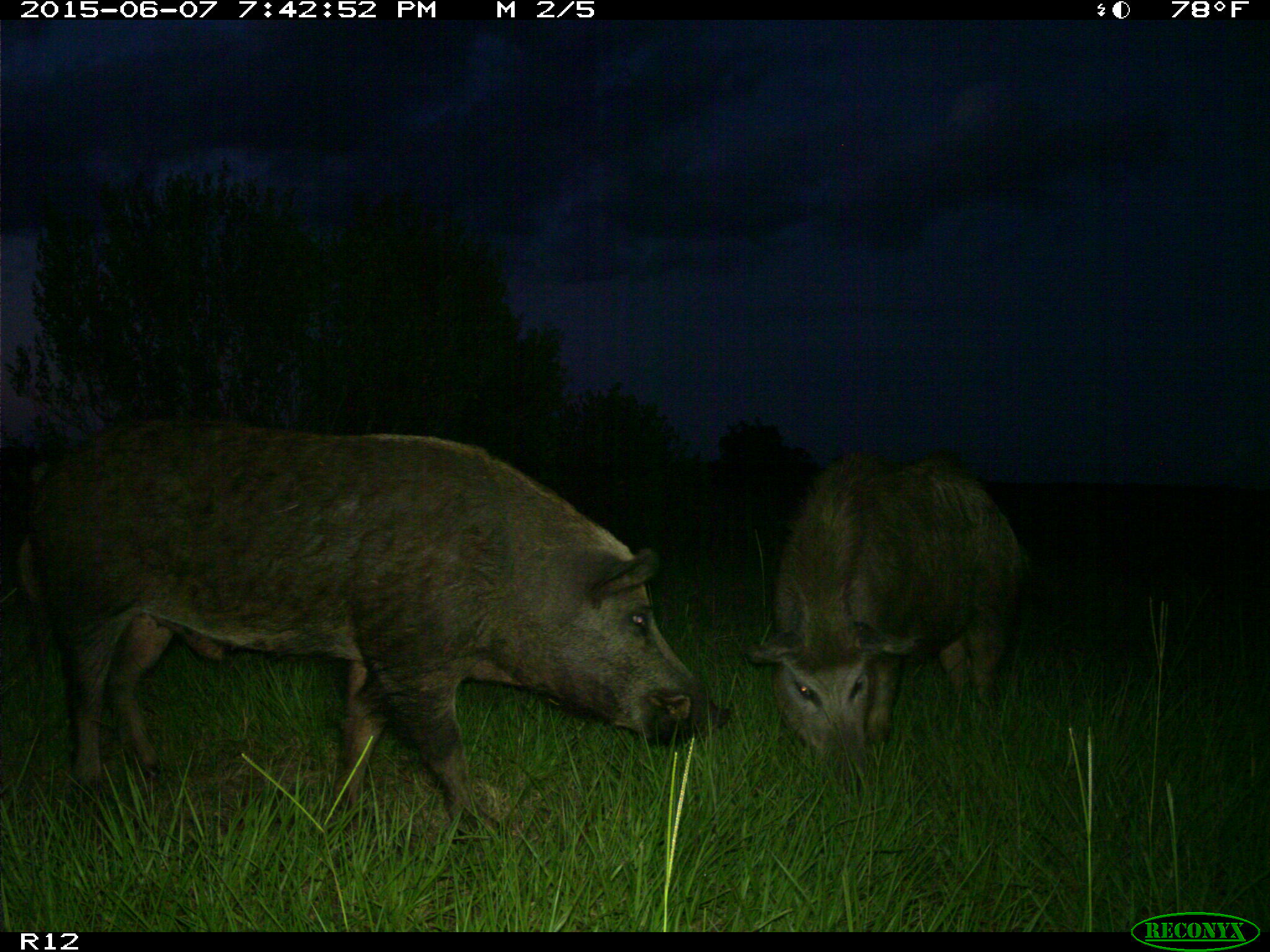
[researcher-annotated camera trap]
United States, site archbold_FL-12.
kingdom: Animalia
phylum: Chordata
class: Mammalia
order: Artiodactyla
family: Suidae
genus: Sus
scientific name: Sus scrofa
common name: wild boar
Sus scrofa (wild boar).